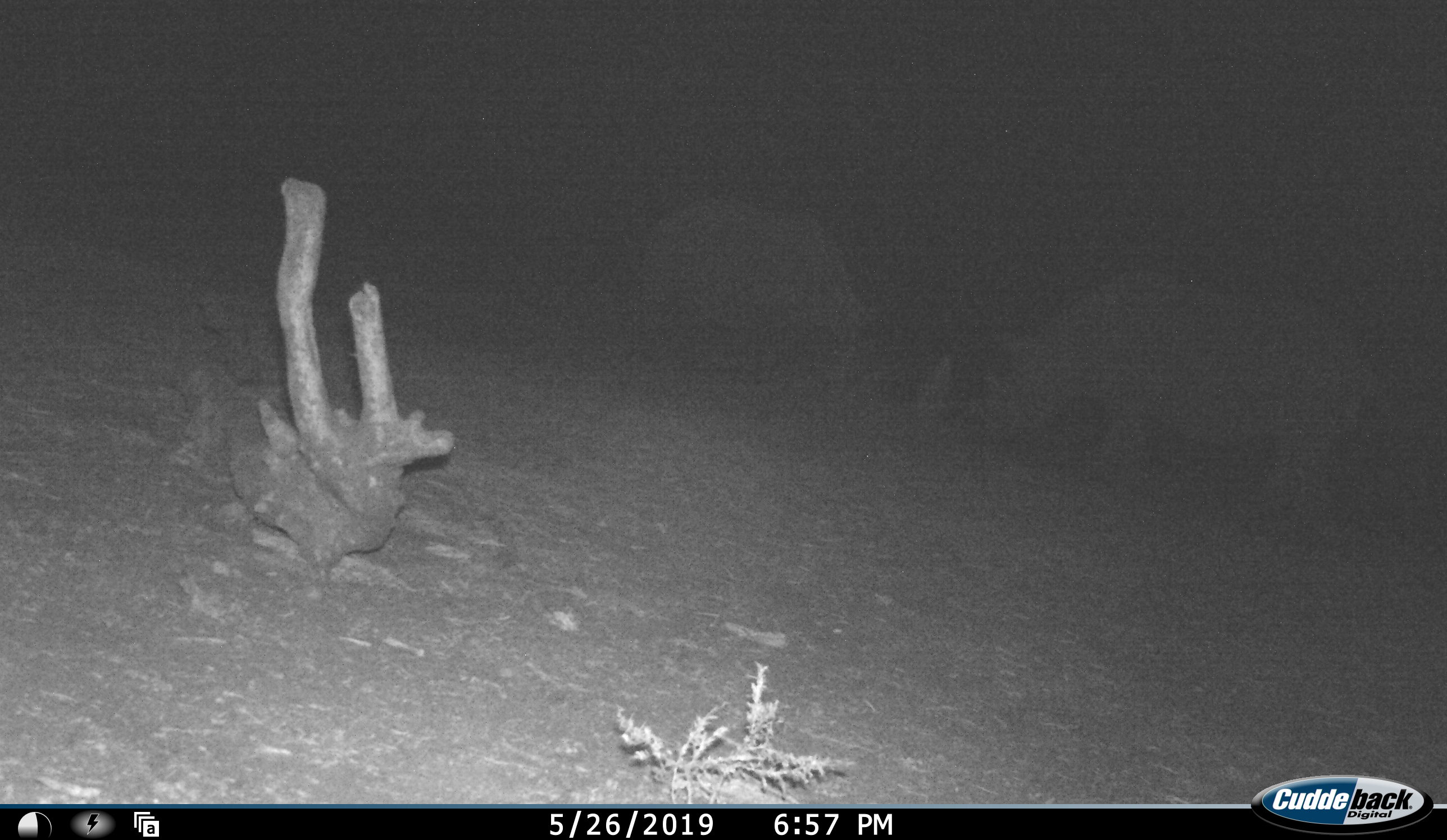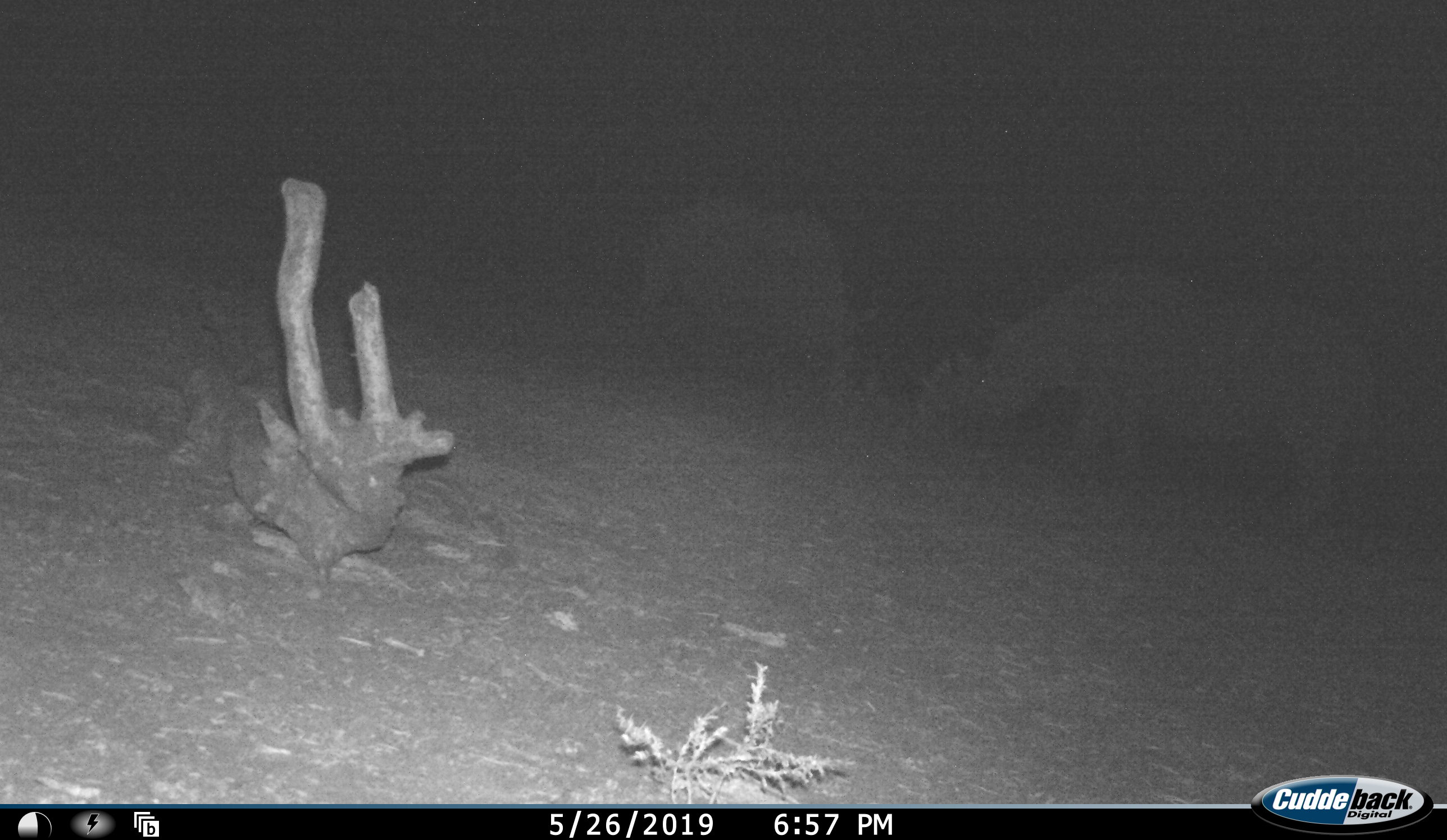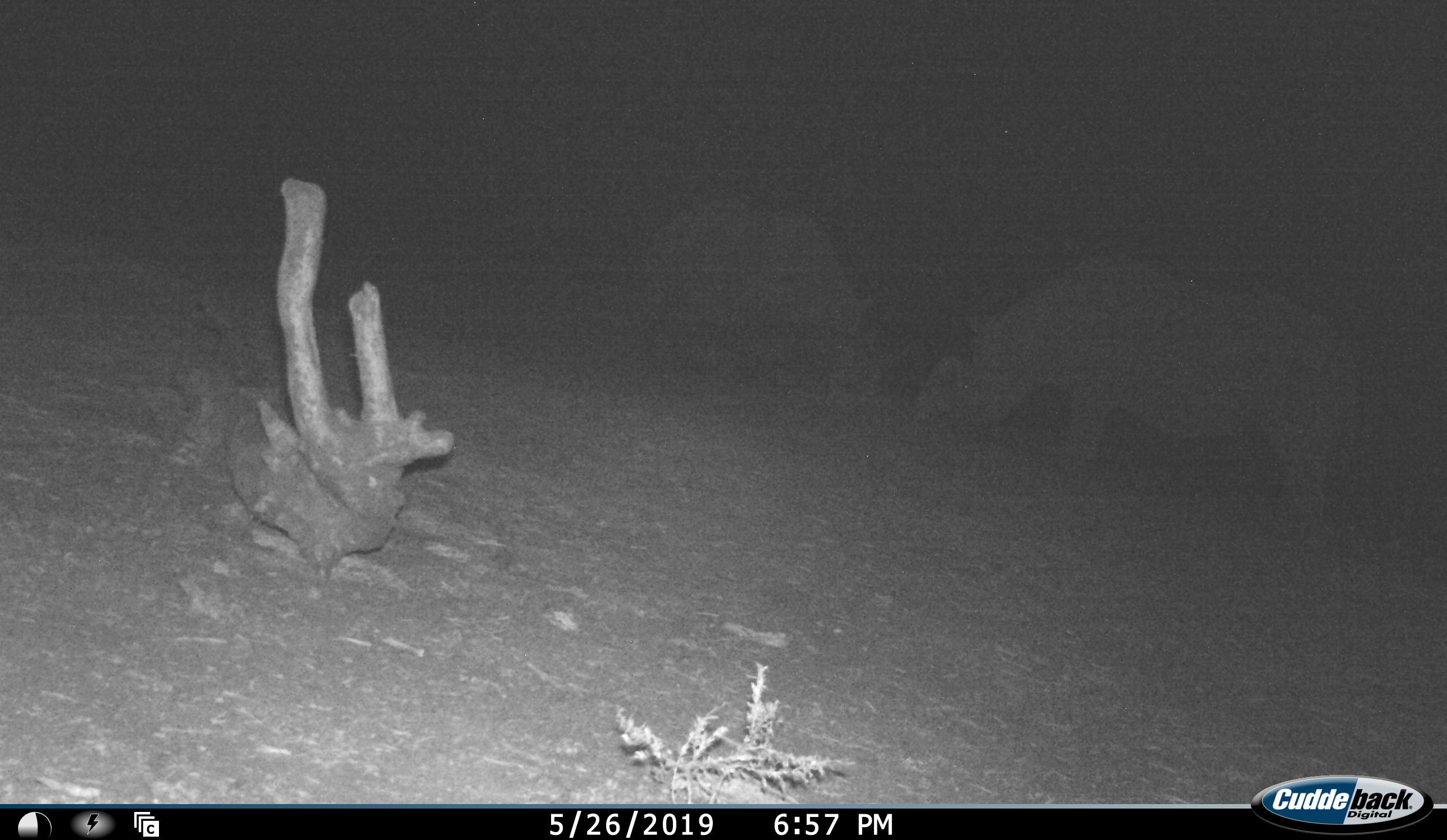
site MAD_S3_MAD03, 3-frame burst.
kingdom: Animalia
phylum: Chordata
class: Mammalia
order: Perissodactyla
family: Rhinocerotidae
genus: Ceratotherium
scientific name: Ceratotherium simum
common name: white rhinoceros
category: rhinoceroswhite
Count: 2.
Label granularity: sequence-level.